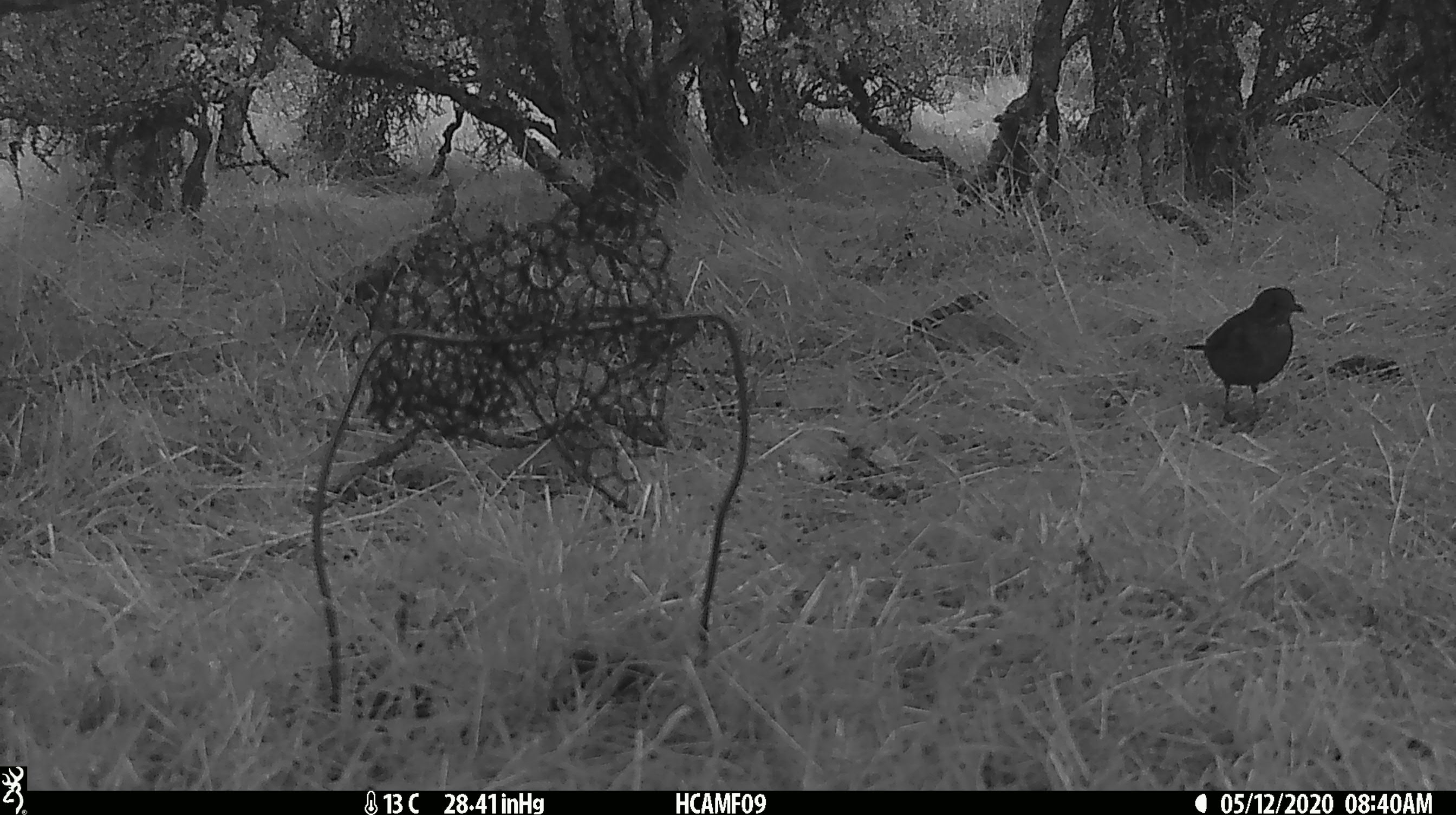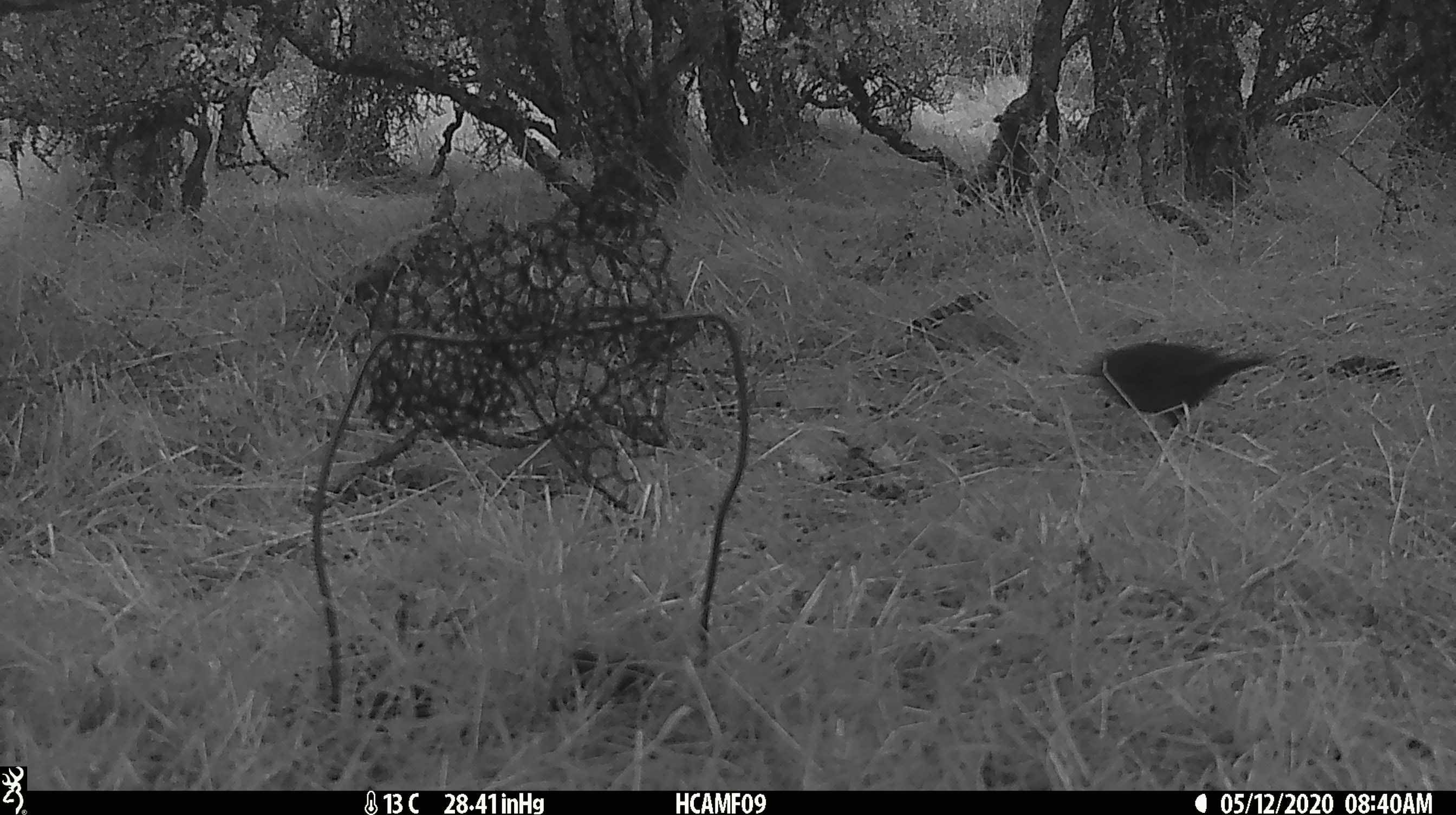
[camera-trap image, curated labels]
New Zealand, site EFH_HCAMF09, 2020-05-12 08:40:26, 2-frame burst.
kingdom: Animalia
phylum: Chordata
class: Aves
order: Passeriformes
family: Turdidae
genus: Turdus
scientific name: Turdus merula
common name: eurasian blackbird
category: blackbird